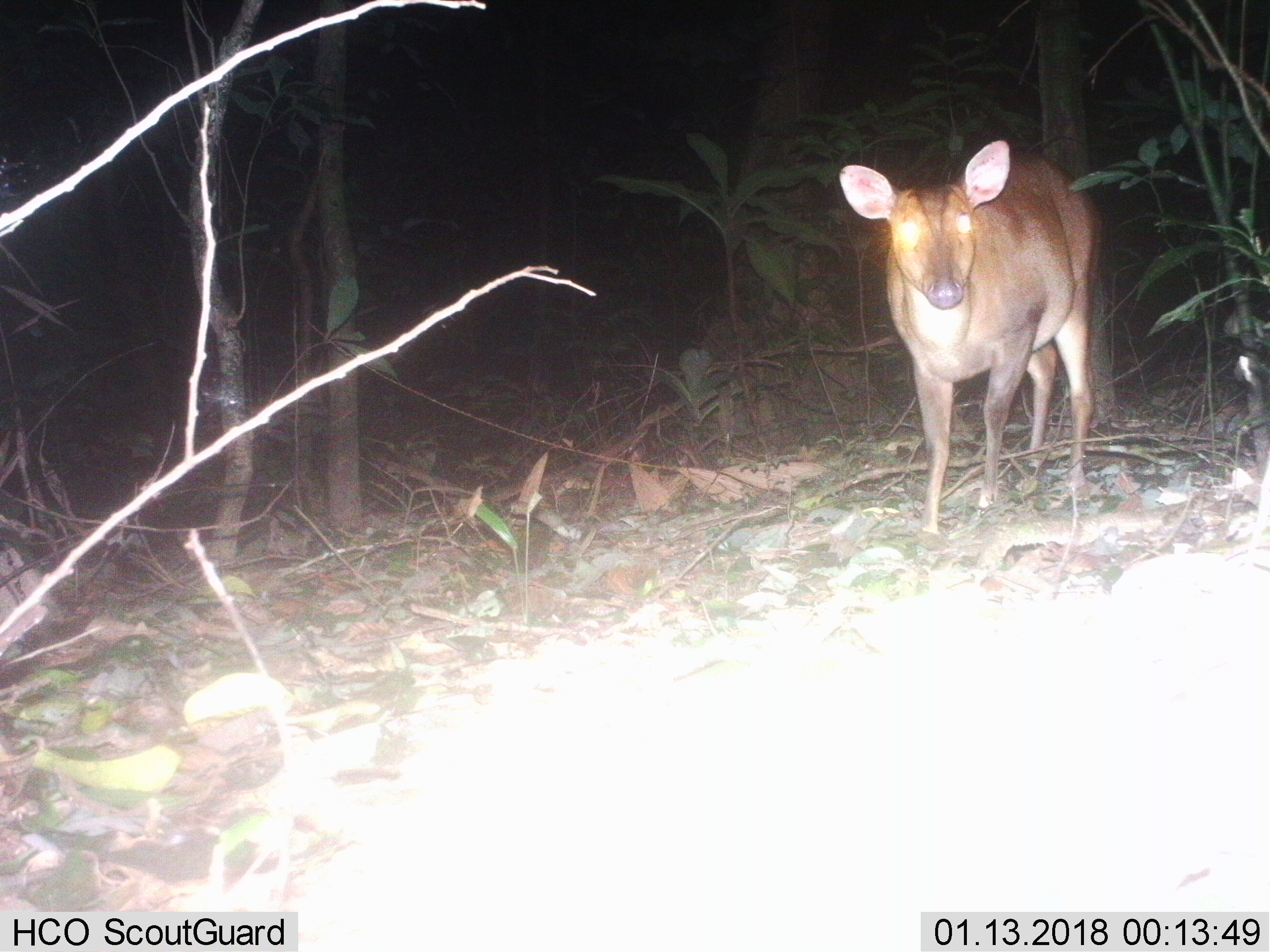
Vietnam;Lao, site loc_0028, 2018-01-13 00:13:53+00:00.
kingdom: Animalia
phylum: Chordata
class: Mammalia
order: Artiodactyla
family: Cervidae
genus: Muntiacus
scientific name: Muntiacus vuquangensis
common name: large-antlered muntjac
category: large antlered muntjac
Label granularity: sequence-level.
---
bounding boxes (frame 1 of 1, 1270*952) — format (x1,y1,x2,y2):
large antlered muntjac: (839,136,1104,532)